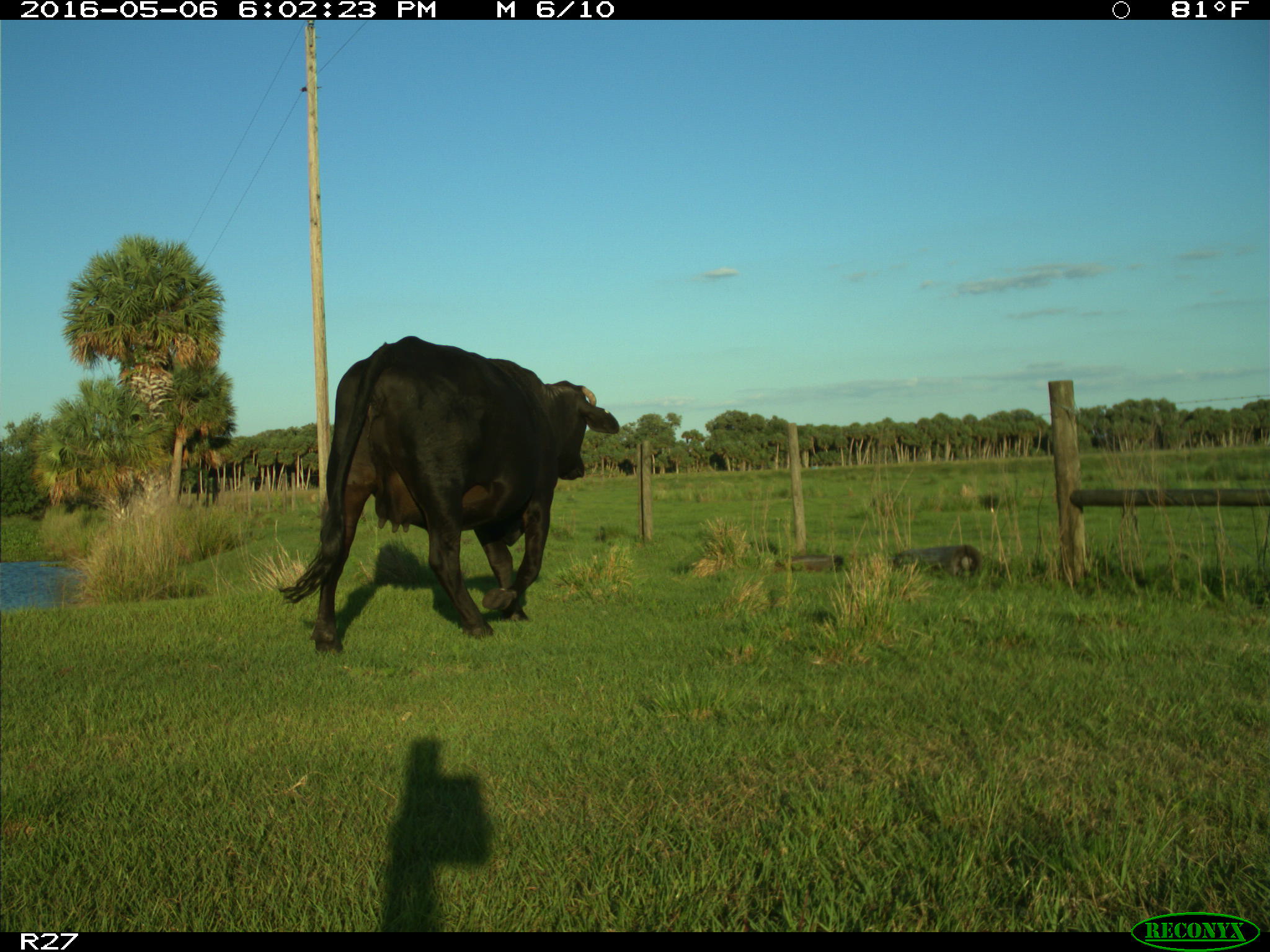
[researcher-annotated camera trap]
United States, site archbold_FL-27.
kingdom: Animalia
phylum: Chordata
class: Mammalia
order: Artiodactyla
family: Bovidae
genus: Bos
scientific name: Bos taurus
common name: domestic cow